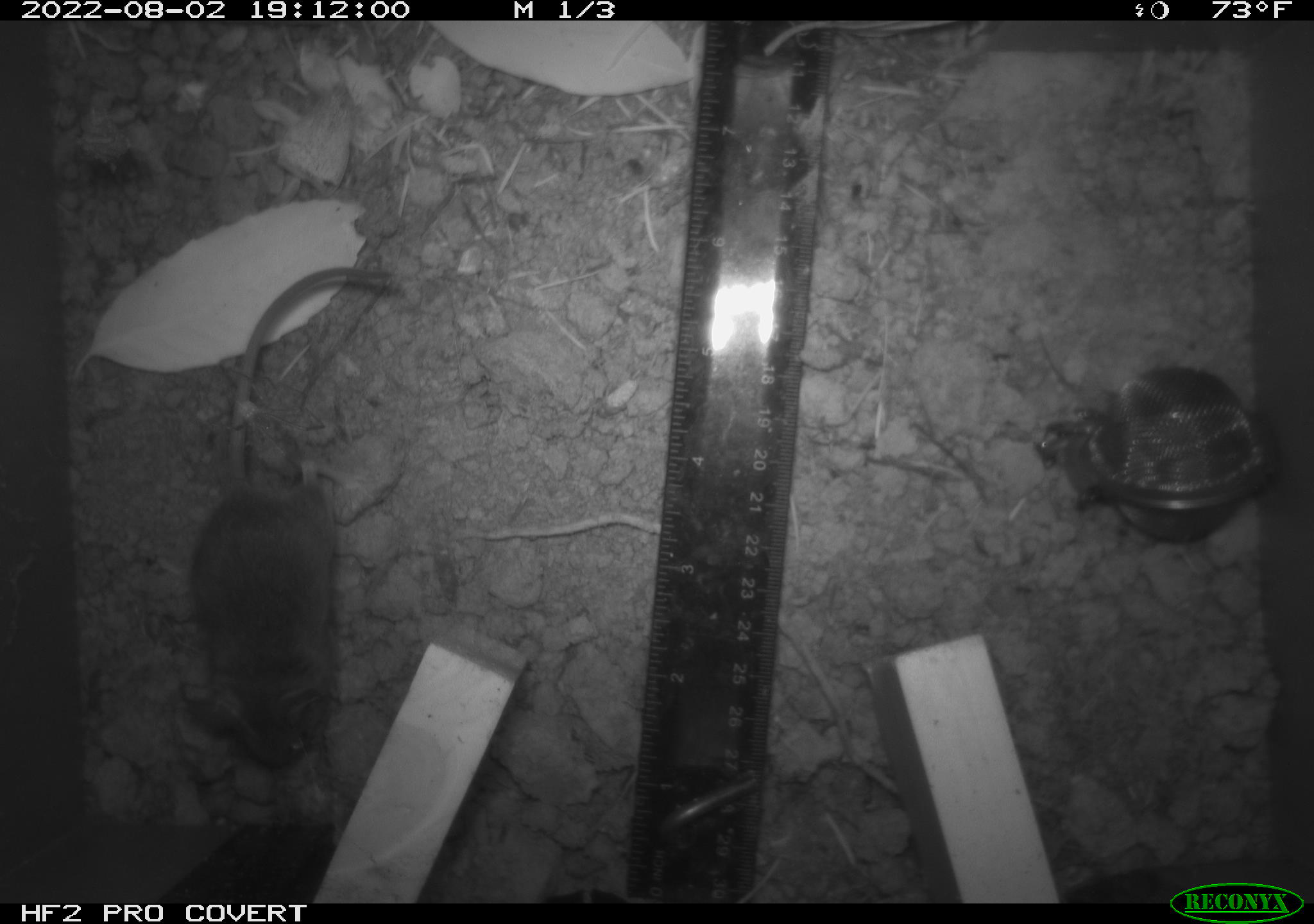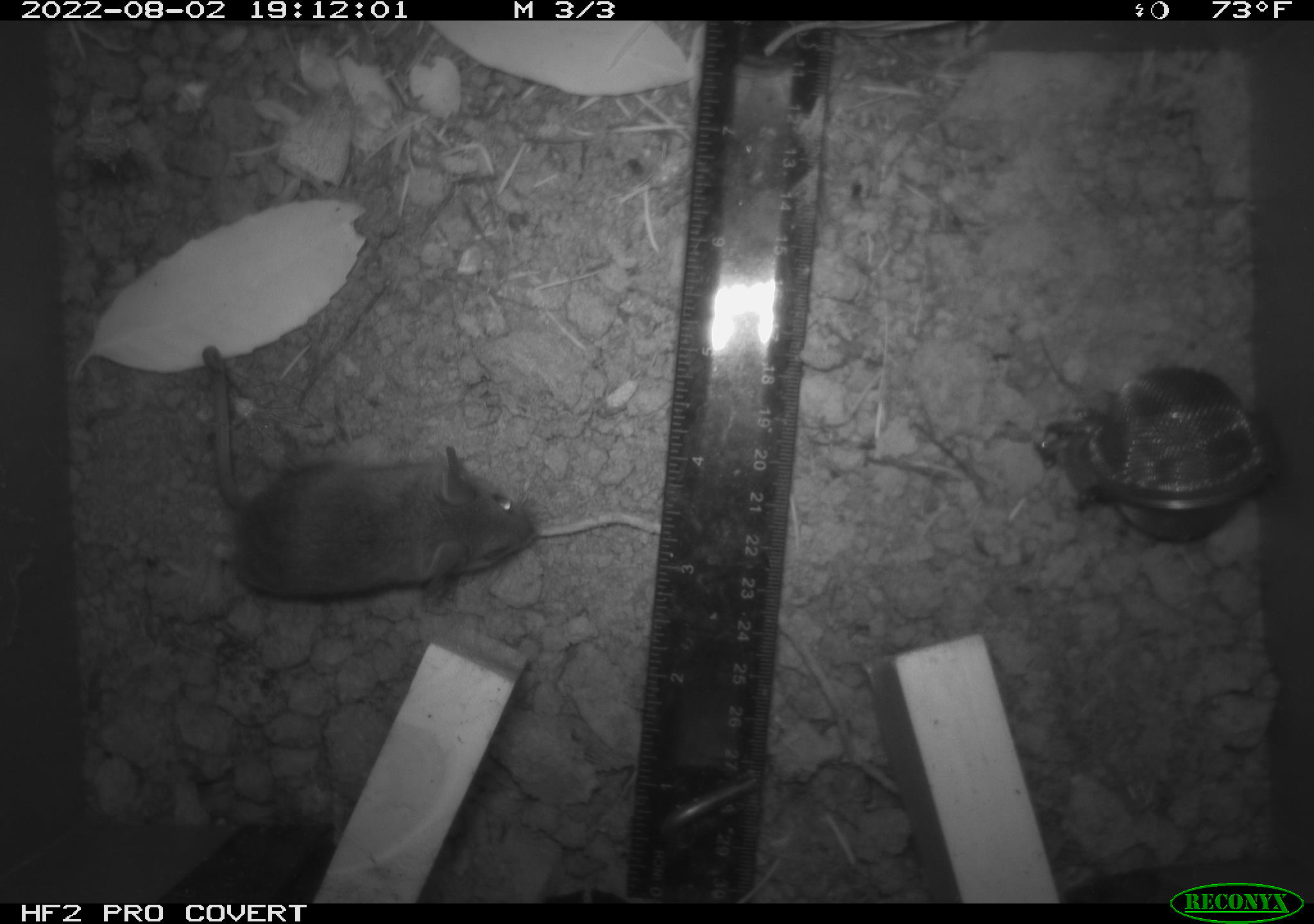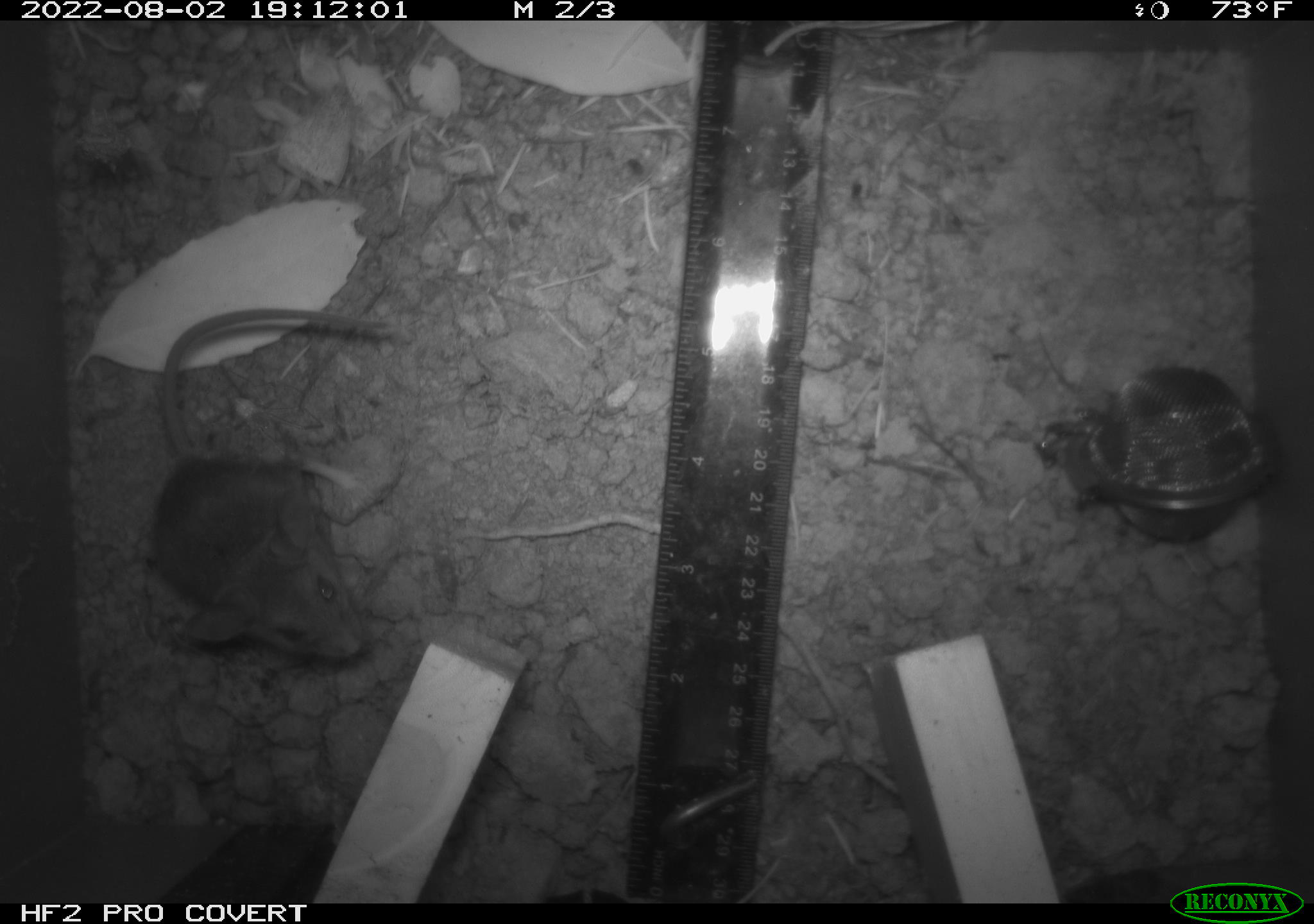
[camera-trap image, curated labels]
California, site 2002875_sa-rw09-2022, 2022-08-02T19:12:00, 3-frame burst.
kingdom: Animalia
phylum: Chordata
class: Mammalia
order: Rodentia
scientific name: Rodentia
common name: rodent